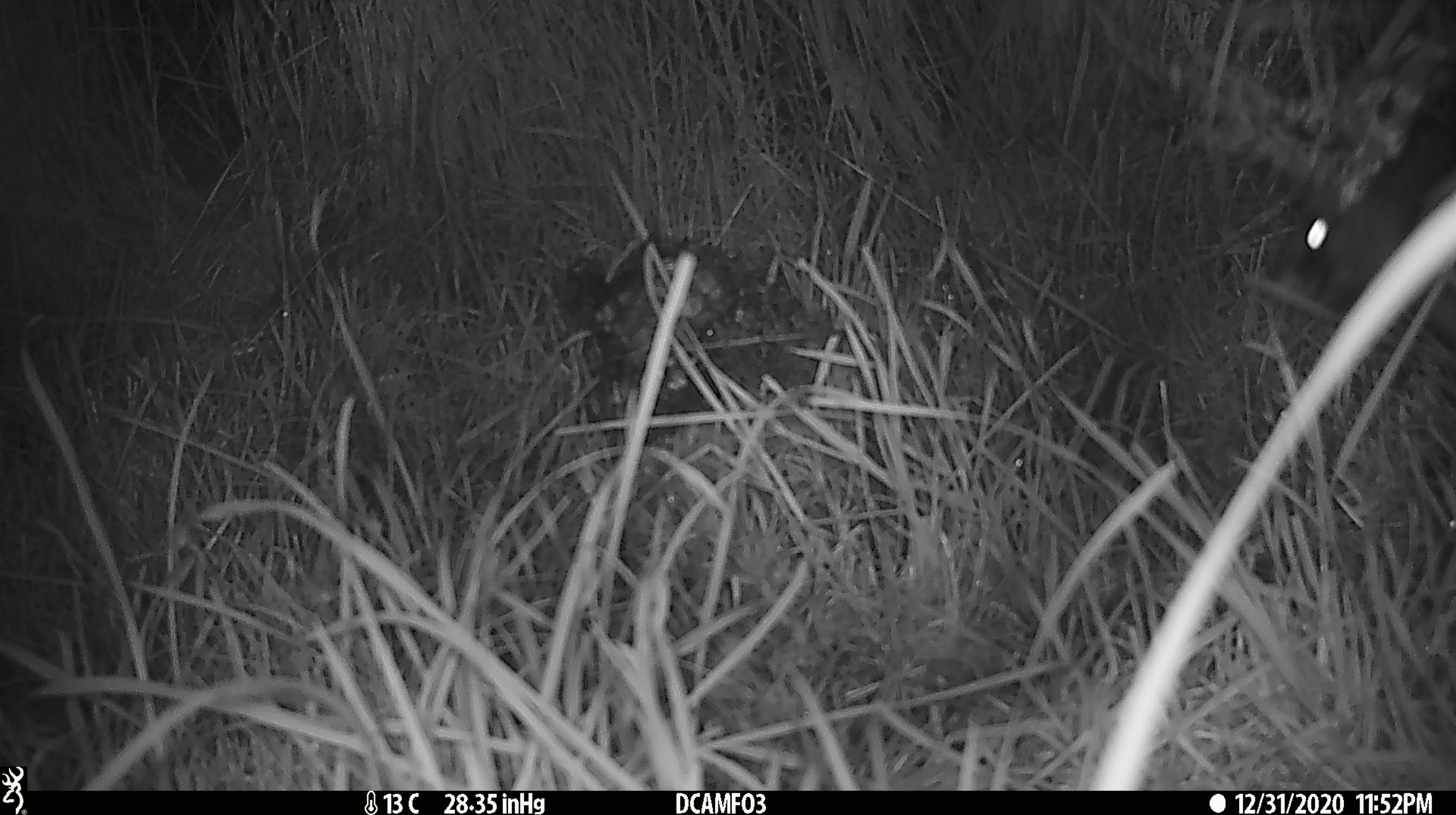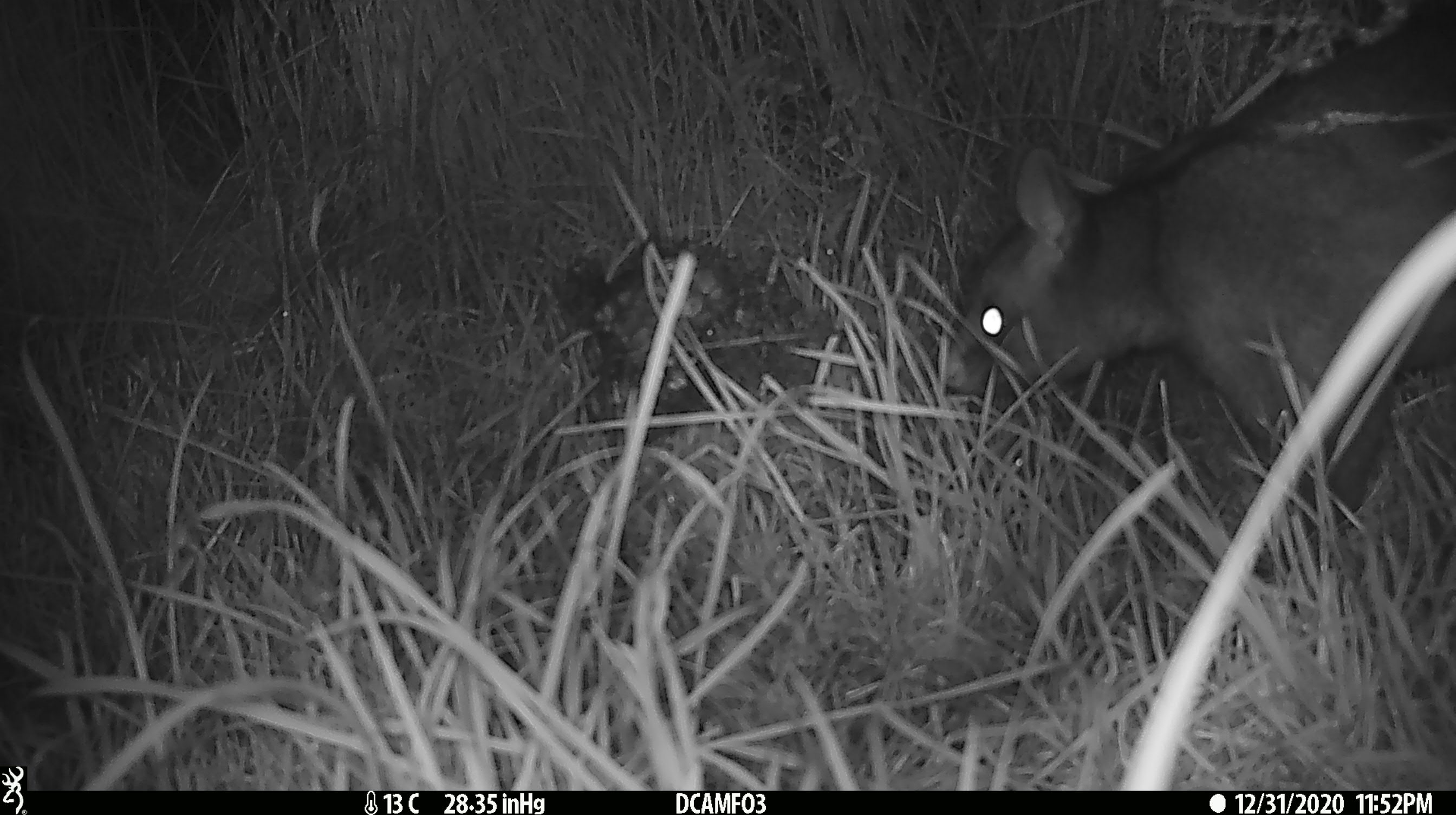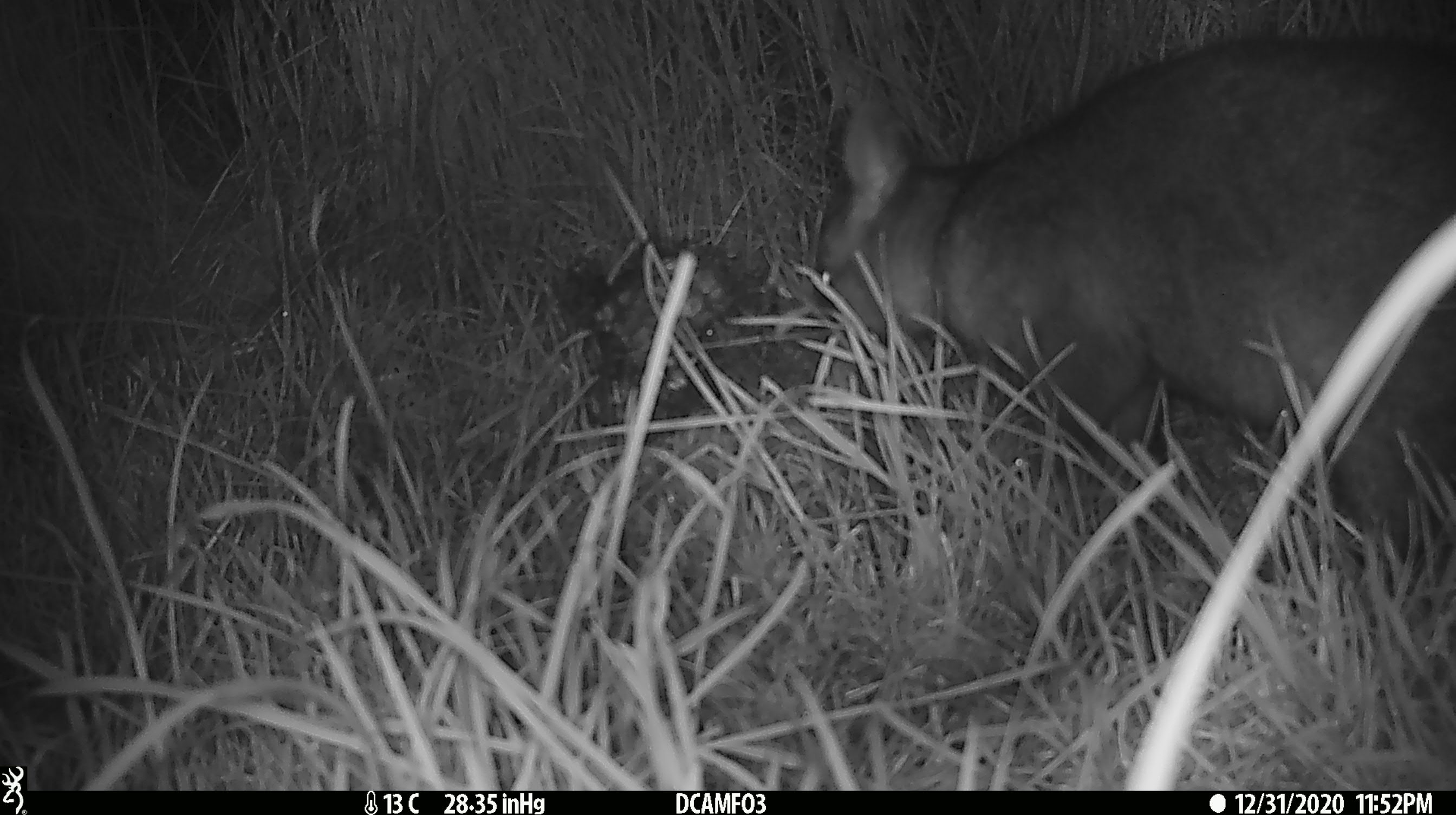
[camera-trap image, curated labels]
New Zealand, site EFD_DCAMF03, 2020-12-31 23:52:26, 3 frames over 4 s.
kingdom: Animalia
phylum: Chordata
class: Mammalia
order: Diprotodontia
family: Phalangeridae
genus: Trichosurus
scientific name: Trichosurus vulpecula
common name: common brushtail possum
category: possum